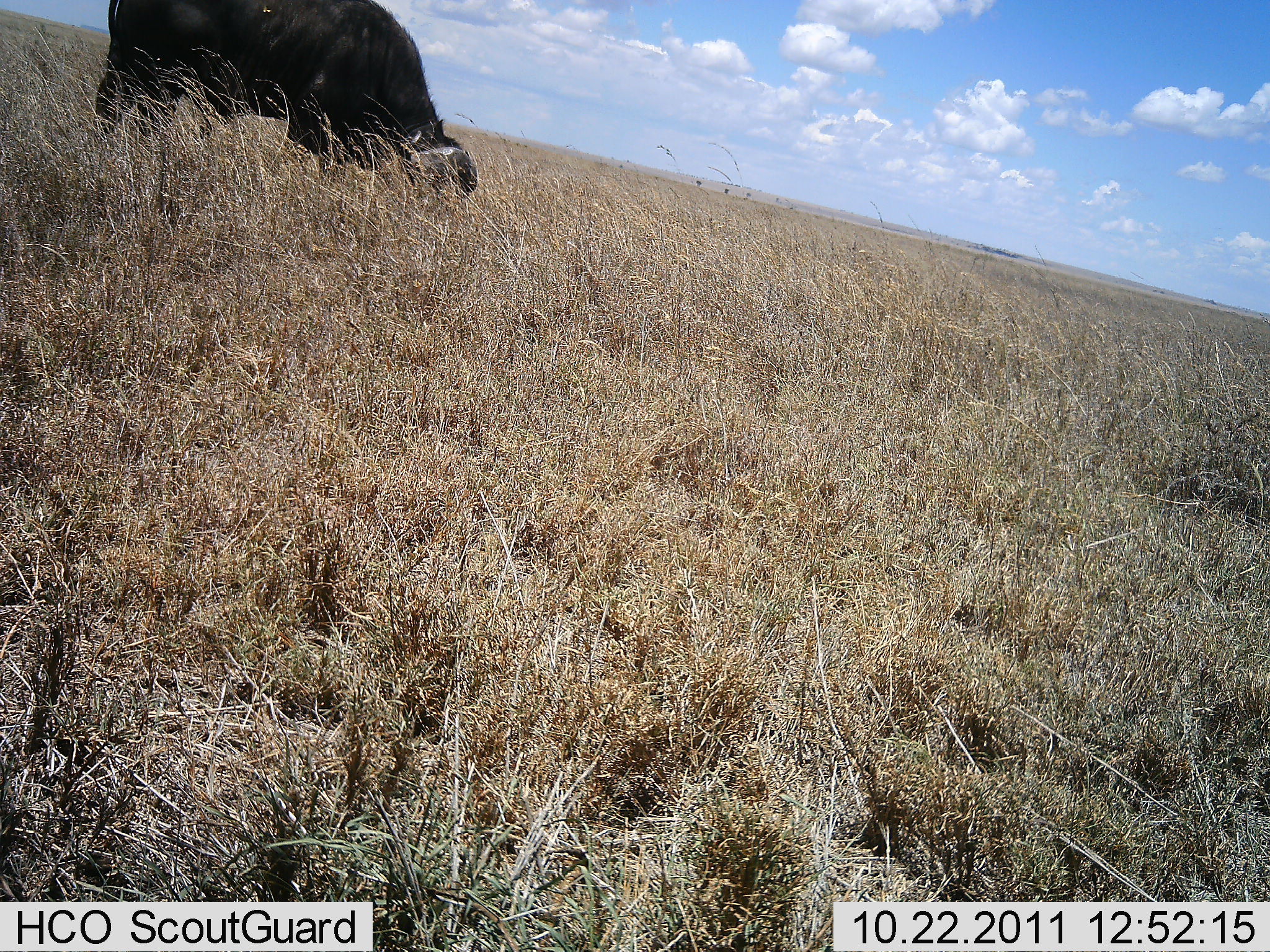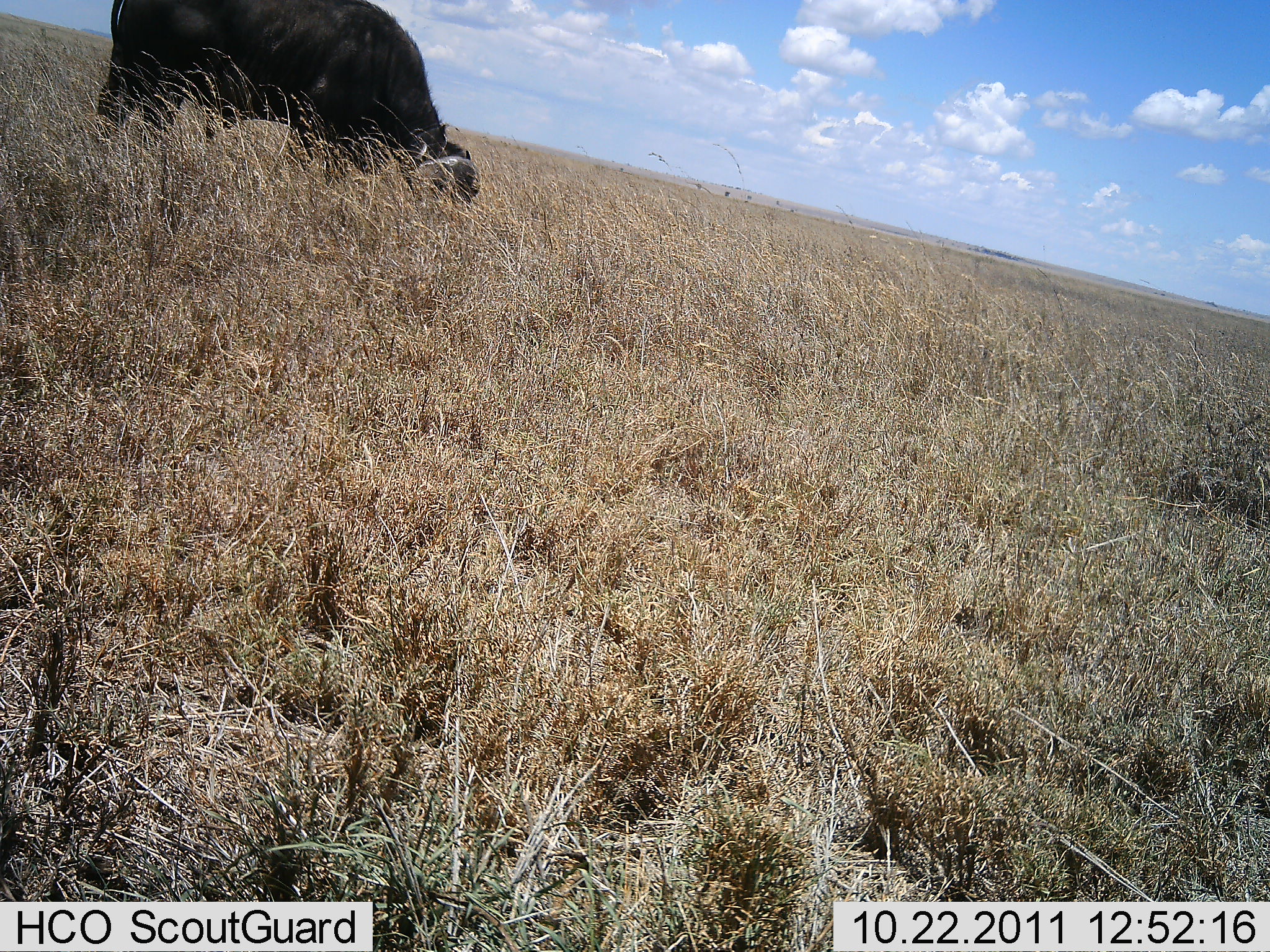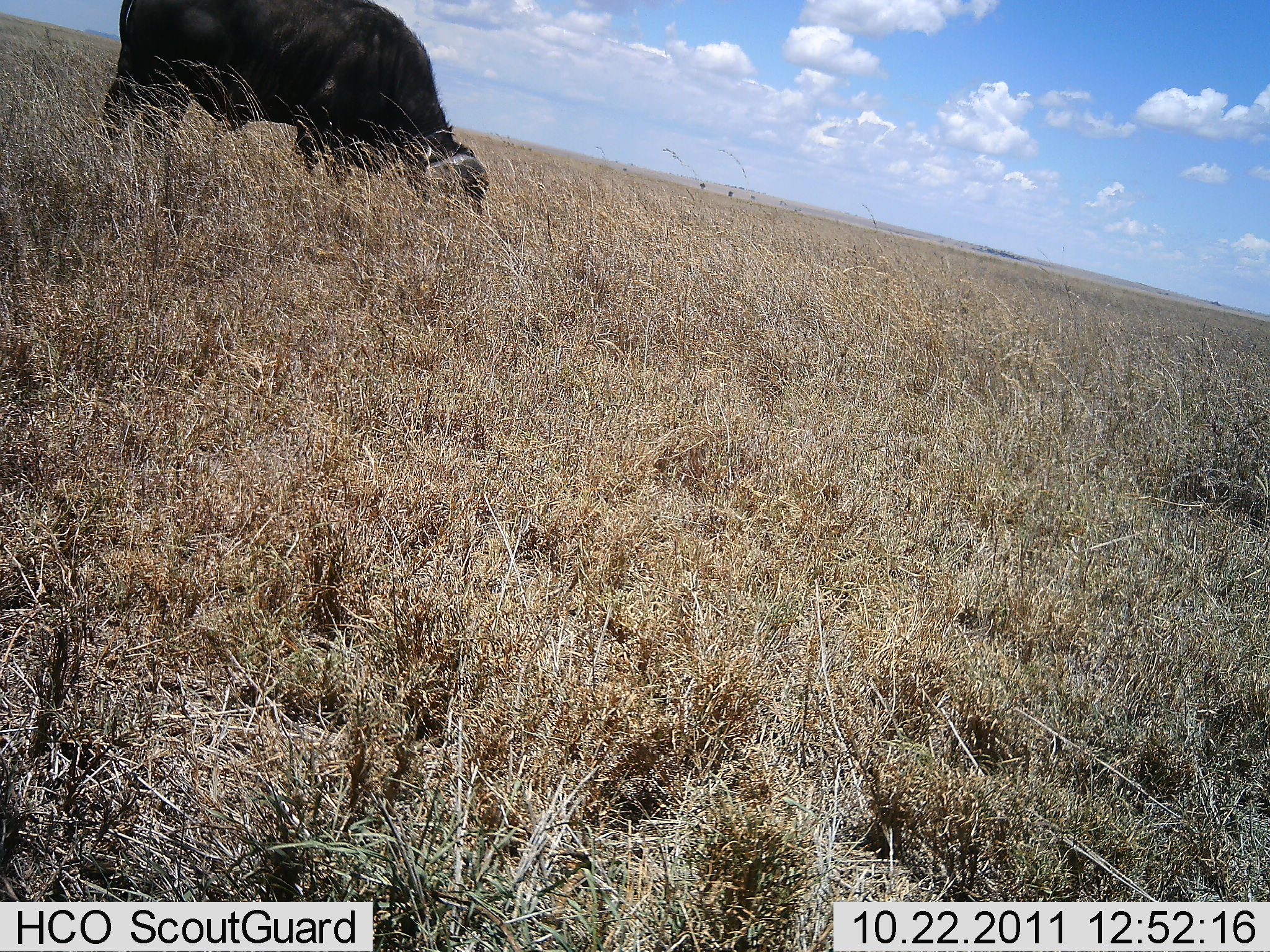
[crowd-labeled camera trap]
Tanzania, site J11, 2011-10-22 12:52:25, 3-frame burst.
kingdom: Animalia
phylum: Chordata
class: Mammalia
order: Artiodactyla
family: Bovidae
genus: Syncerus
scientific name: Syncerus caffer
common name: cape buffalo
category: buffalo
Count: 1.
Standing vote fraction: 20%.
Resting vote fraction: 0%.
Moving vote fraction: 0%.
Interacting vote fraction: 0%.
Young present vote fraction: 0%.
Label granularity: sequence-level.